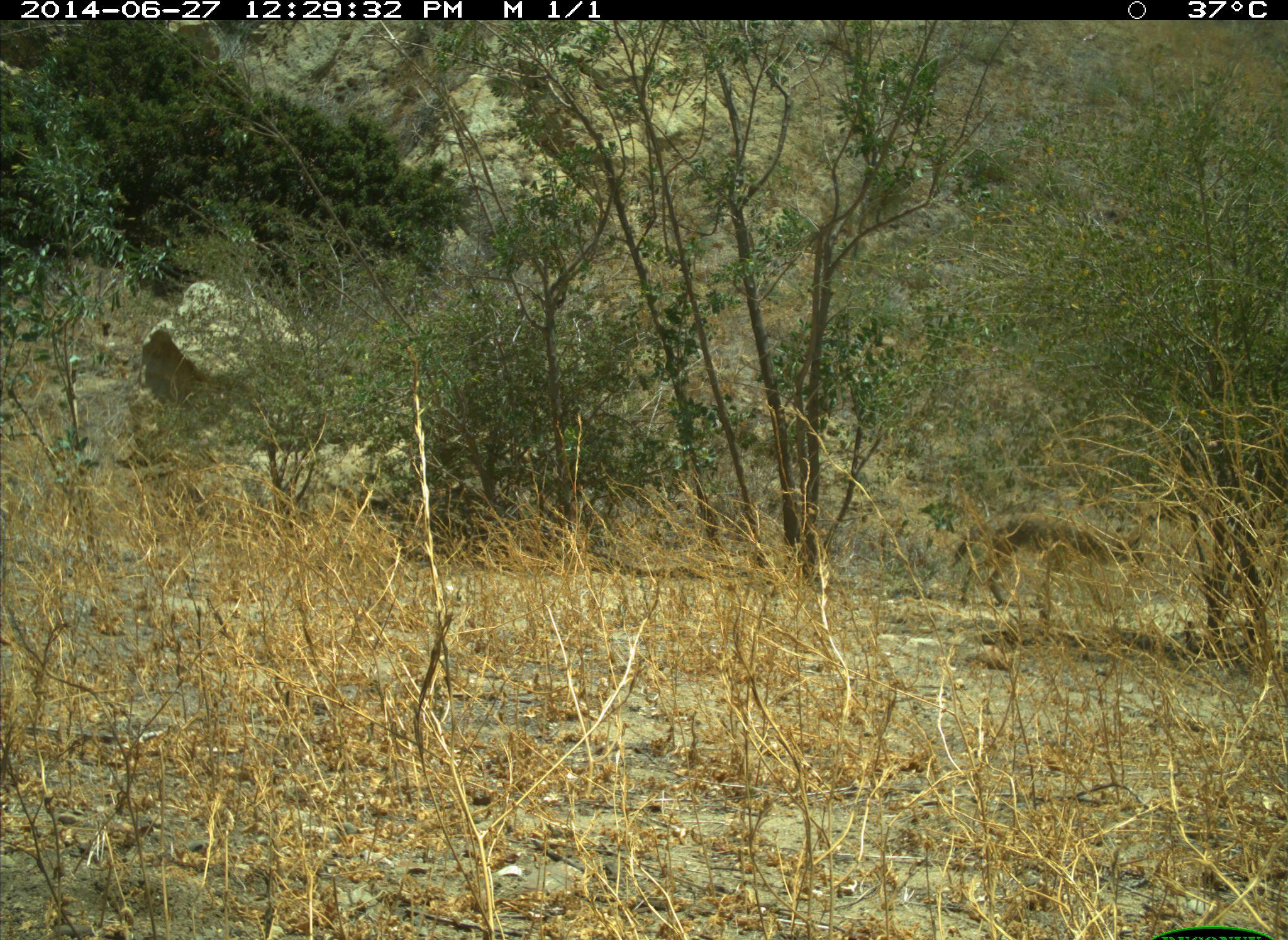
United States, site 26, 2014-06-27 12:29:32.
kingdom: Animalia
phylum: Chordata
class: Mammalia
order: Carnivora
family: Canidae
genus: Canis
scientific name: Canis latrans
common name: coyote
Coyote (Canis latrans).